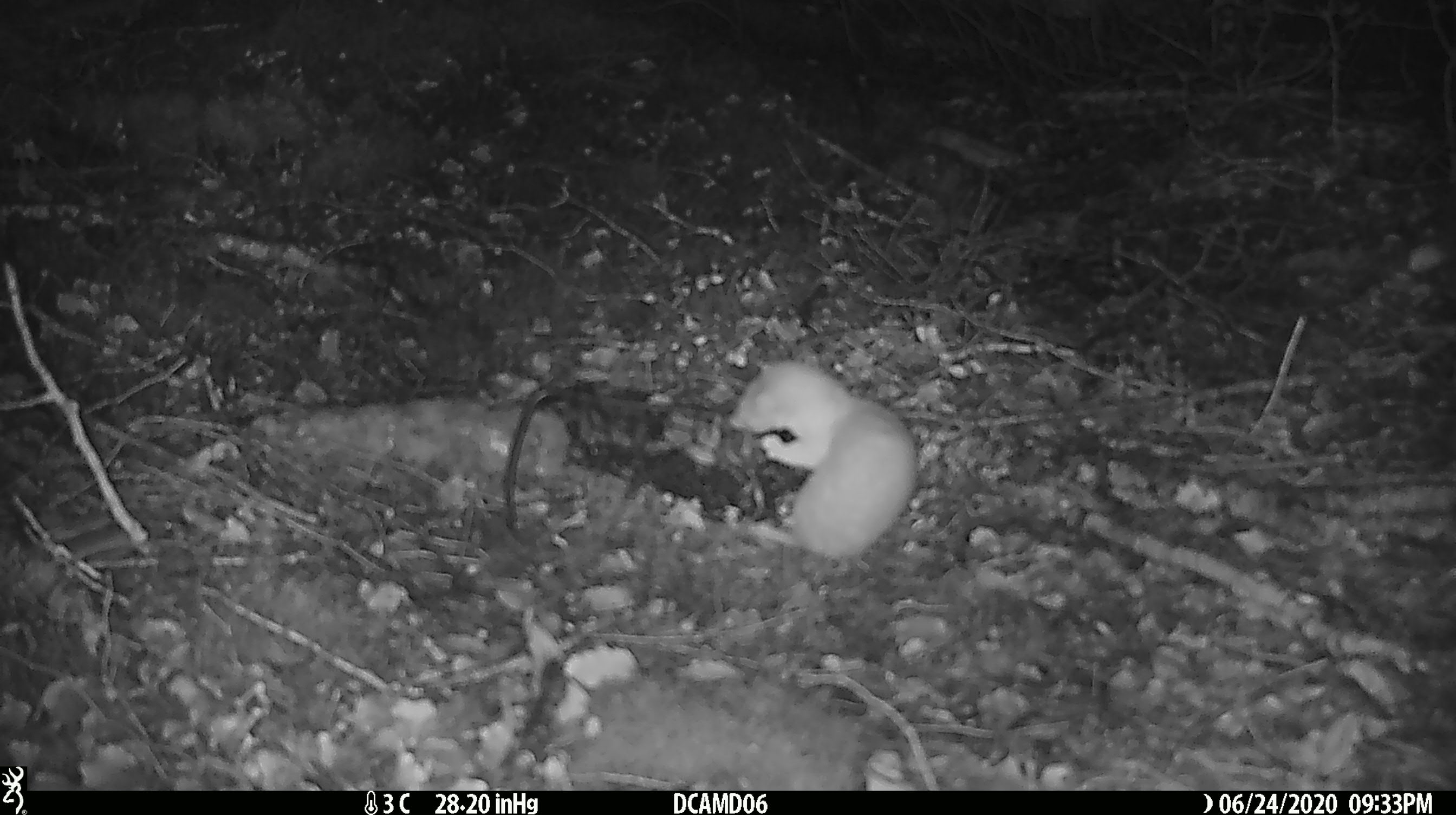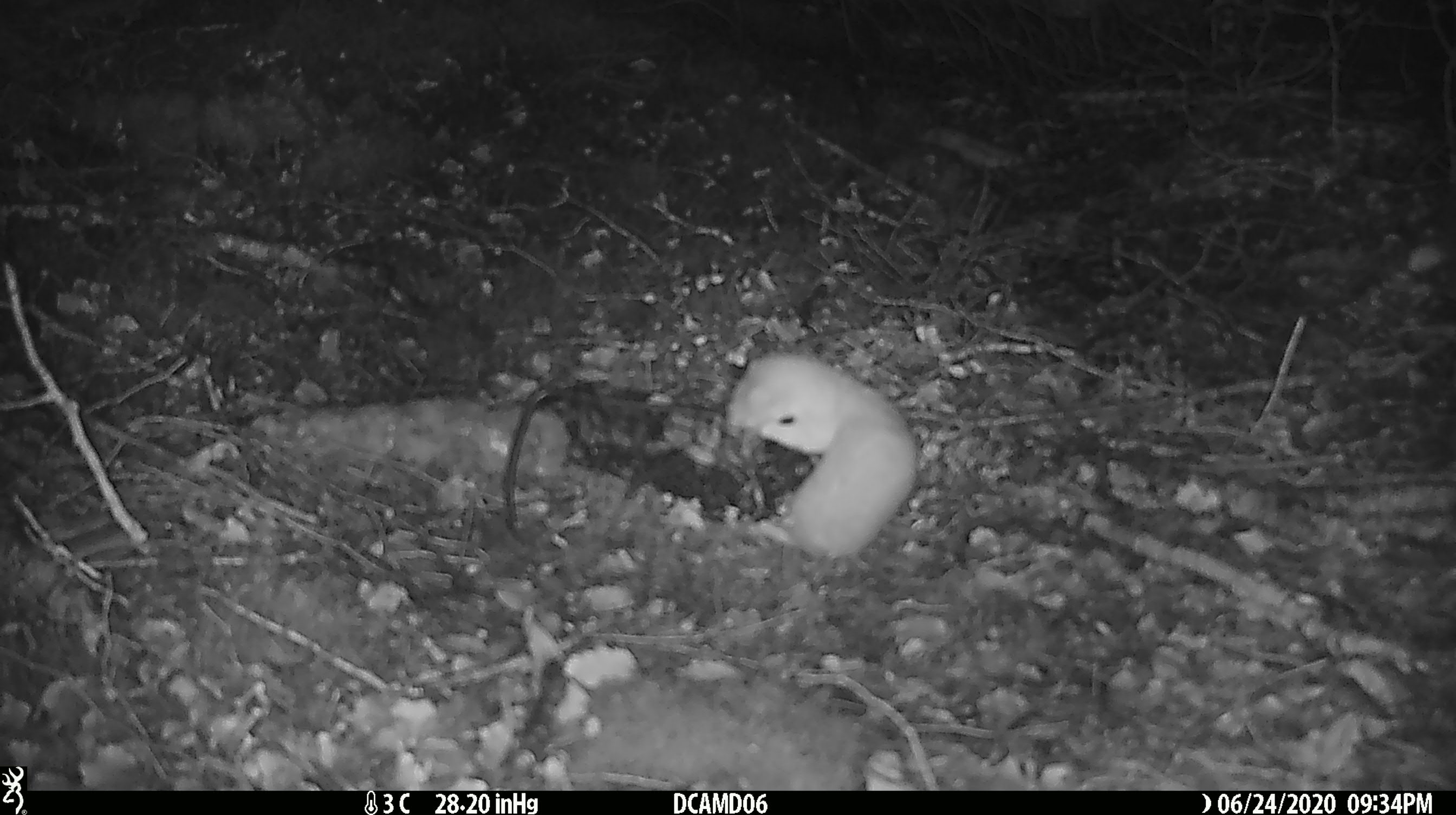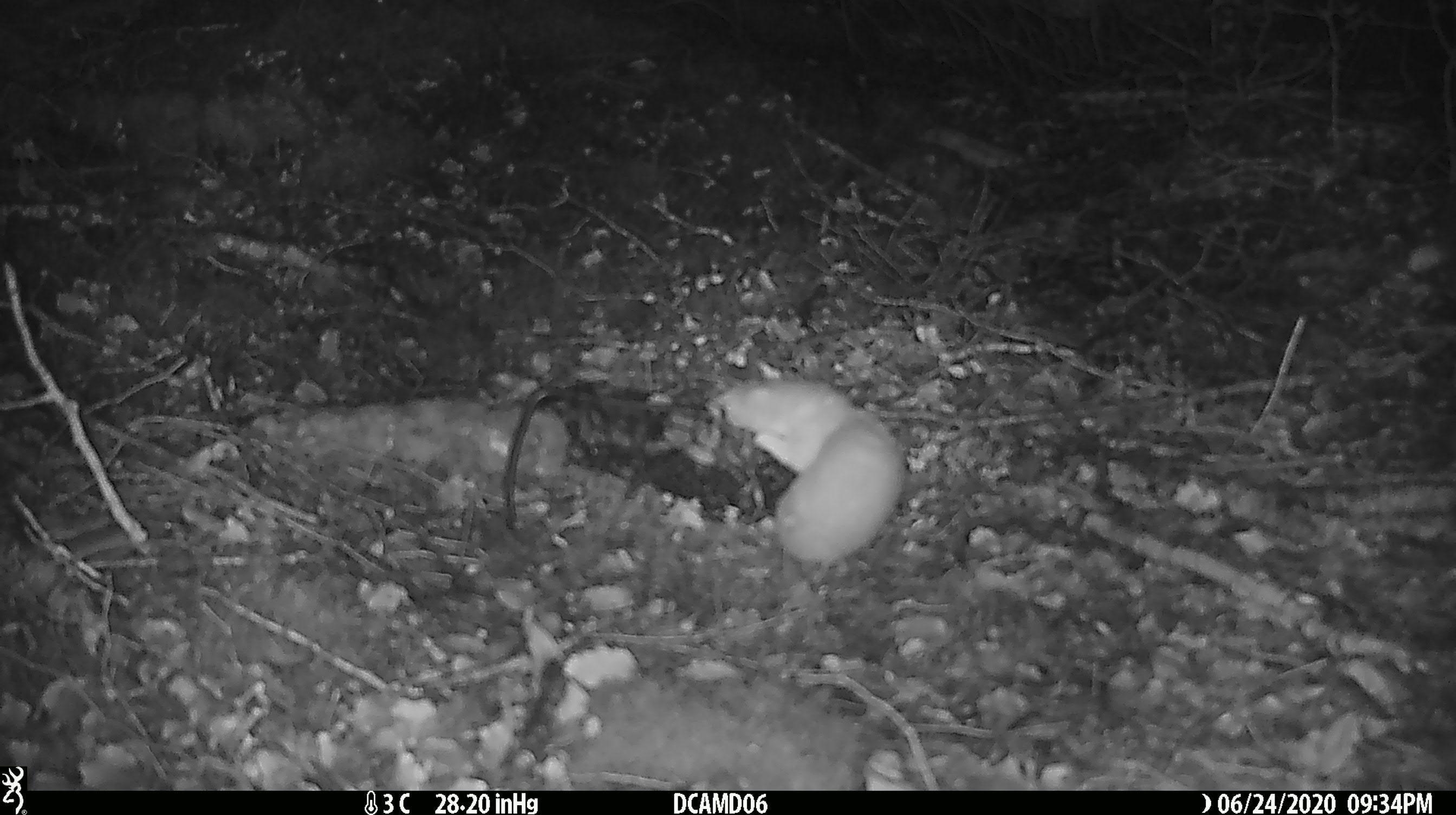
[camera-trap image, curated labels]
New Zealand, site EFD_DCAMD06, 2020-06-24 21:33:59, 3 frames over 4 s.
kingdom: Animalia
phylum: Chordata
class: Mammalia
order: Carnivora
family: Mustelidae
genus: Mustela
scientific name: Mustela nivalis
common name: least weasel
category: weasel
Weasel (least weasel) (Mustela nivalis).